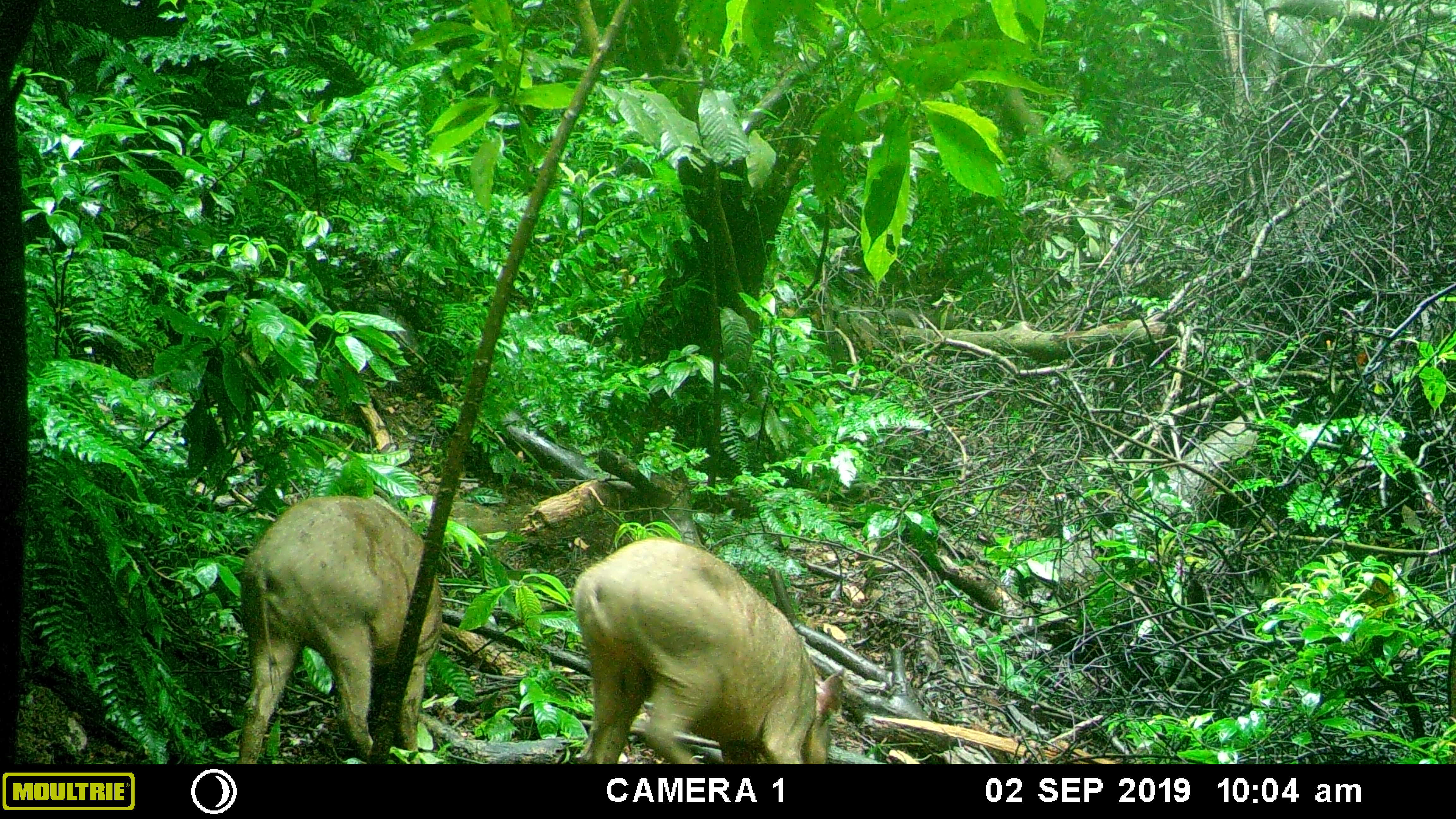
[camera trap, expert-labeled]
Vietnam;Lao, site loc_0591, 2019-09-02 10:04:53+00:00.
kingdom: Animalia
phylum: Chordata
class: Mammalia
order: Artiodactyla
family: Suidae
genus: Sus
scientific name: Sus scrofa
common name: eurasian wild pig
Eurasian wild pig (Sus scrofa). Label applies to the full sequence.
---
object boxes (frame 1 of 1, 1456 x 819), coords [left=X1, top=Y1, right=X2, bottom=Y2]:
eurasian wild pig: [left=570, top=535, right=847, bottom=764]; [left=234, top=493, right=443, bottom=762]